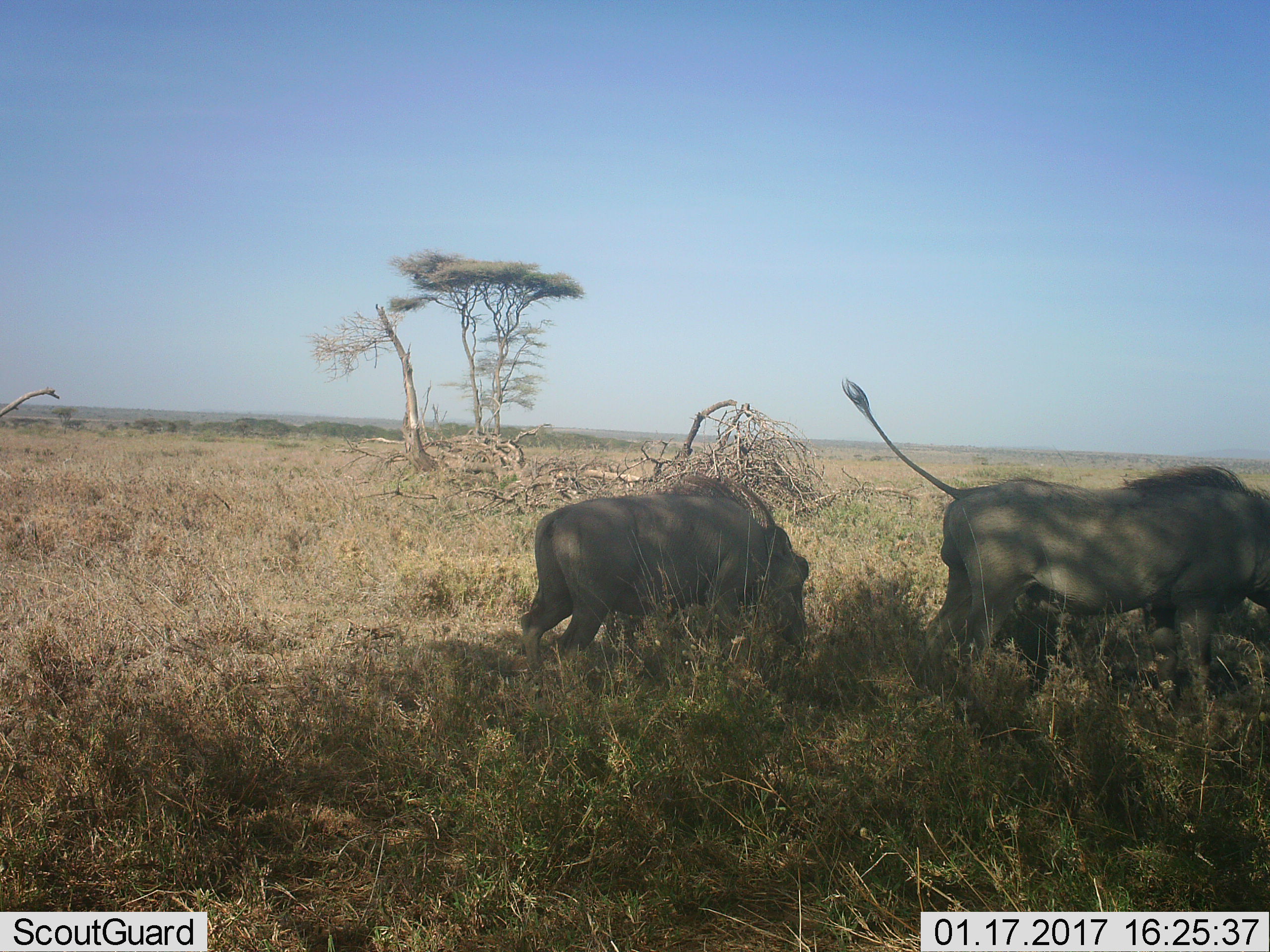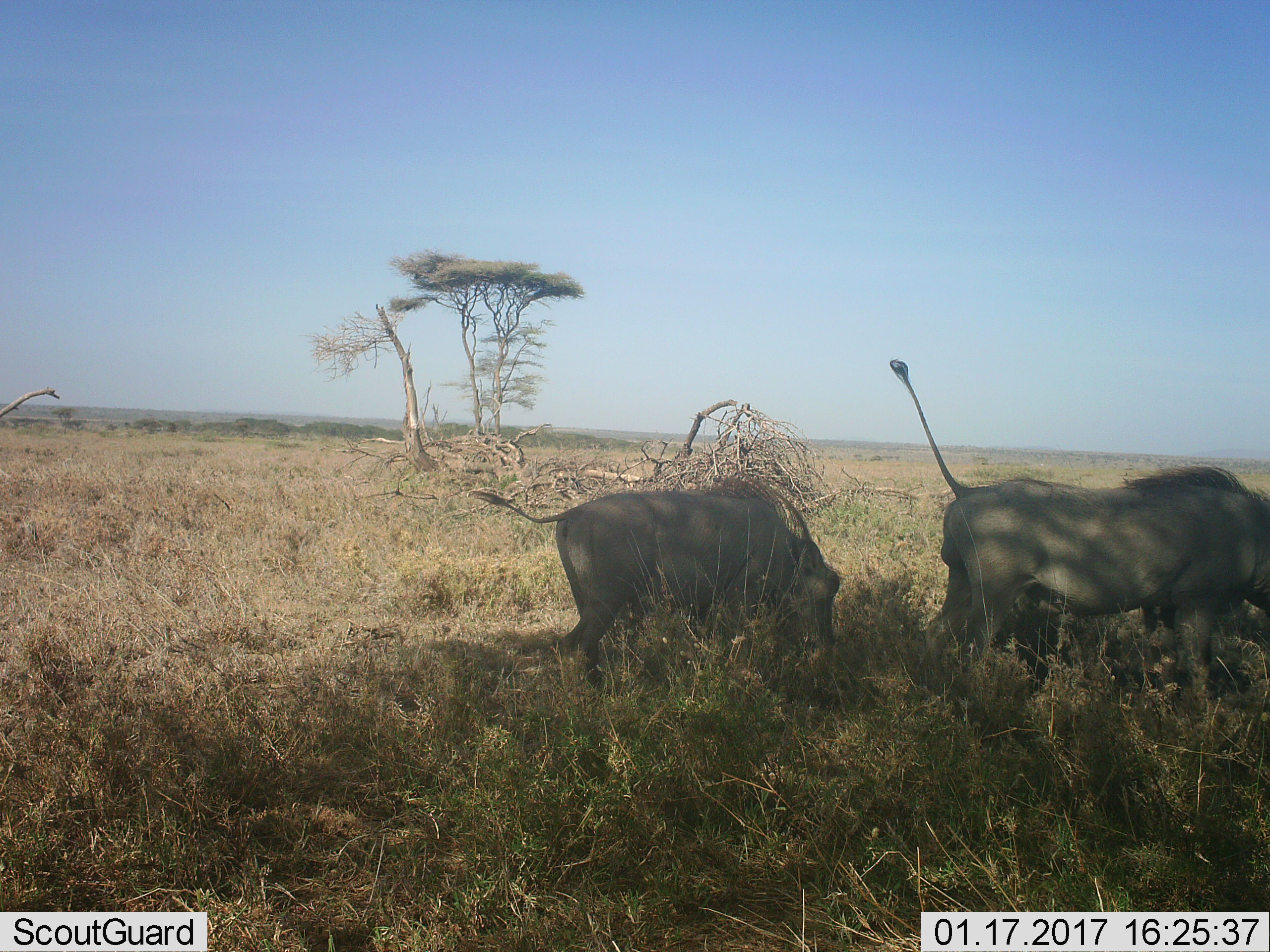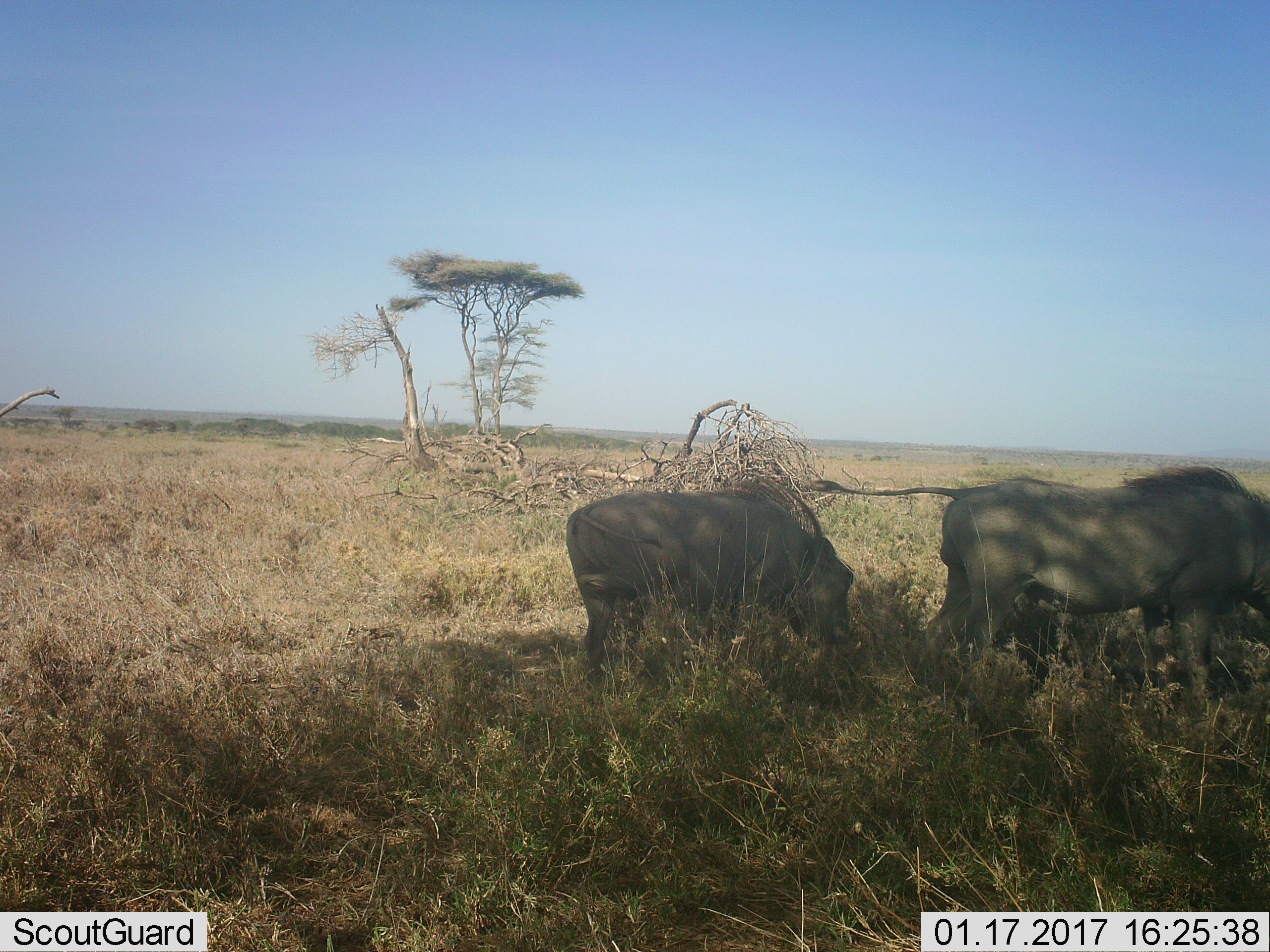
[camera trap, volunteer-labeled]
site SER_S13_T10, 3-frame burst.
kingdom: Animalia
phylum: Chordata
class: Mammalia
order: Artiodactyla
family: Suidae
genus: Phacochoerus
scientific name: Phacochoerus africanus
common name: warthog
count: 2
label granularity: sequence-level